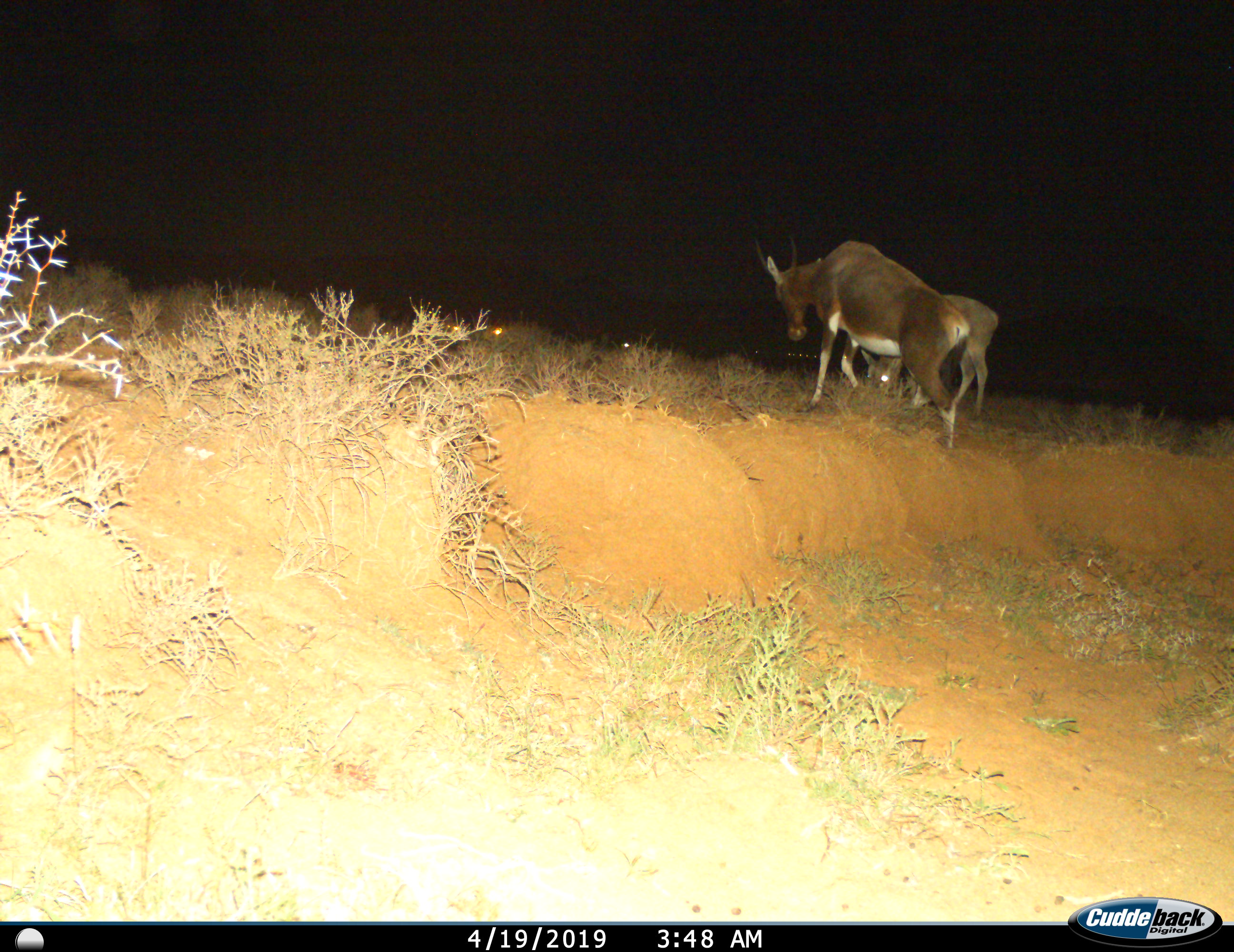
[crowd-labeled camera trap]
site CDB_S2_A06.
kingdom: Animalia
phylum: Chordata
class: Mammalia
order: Artiodactyla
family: Bovidae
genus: Damaliscus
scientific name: Damaliscus pygargus phillipsi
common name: blesbok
Blesbok (Damaliscus pygargus phillipsi), count 2. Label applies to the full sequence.